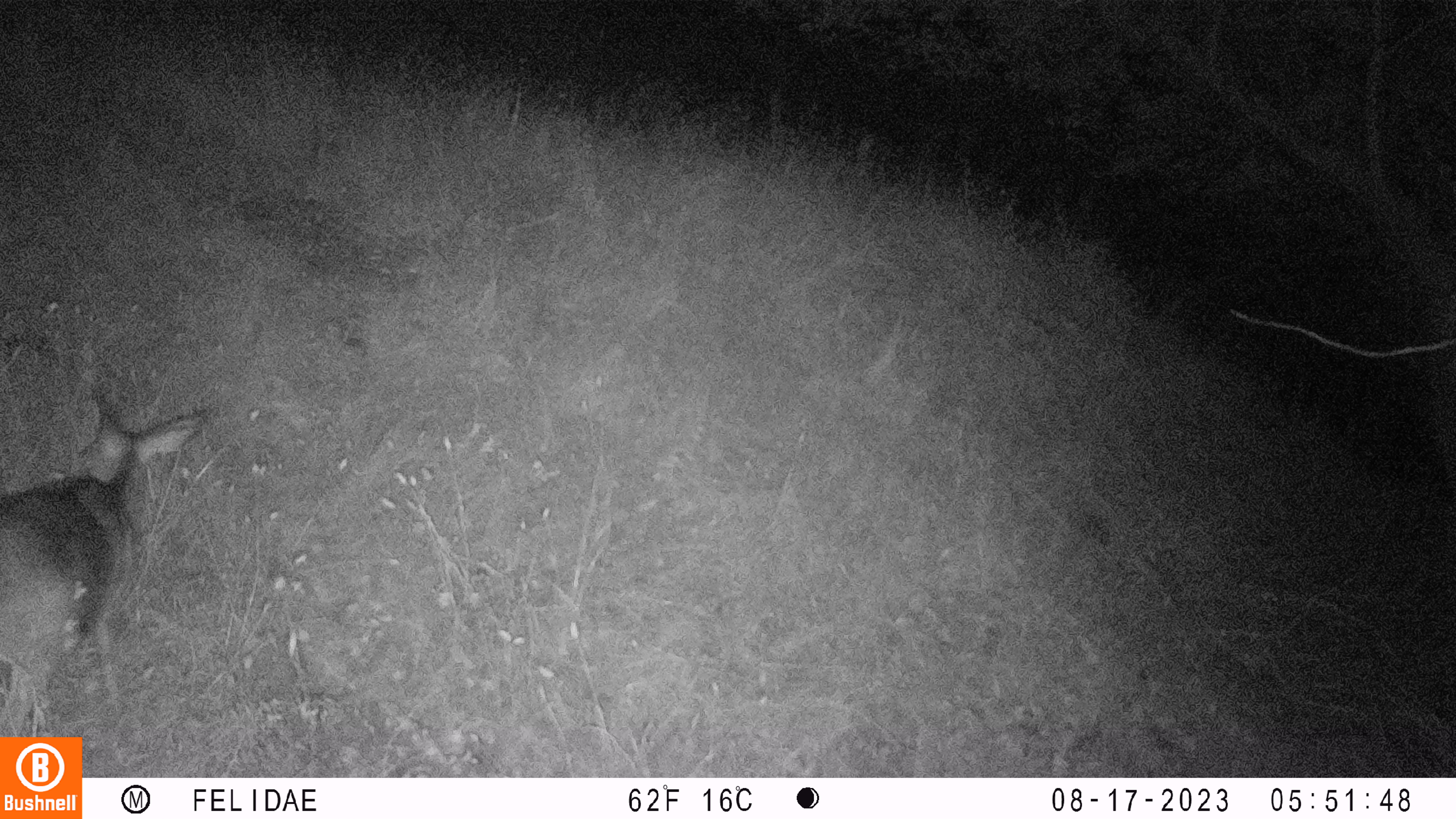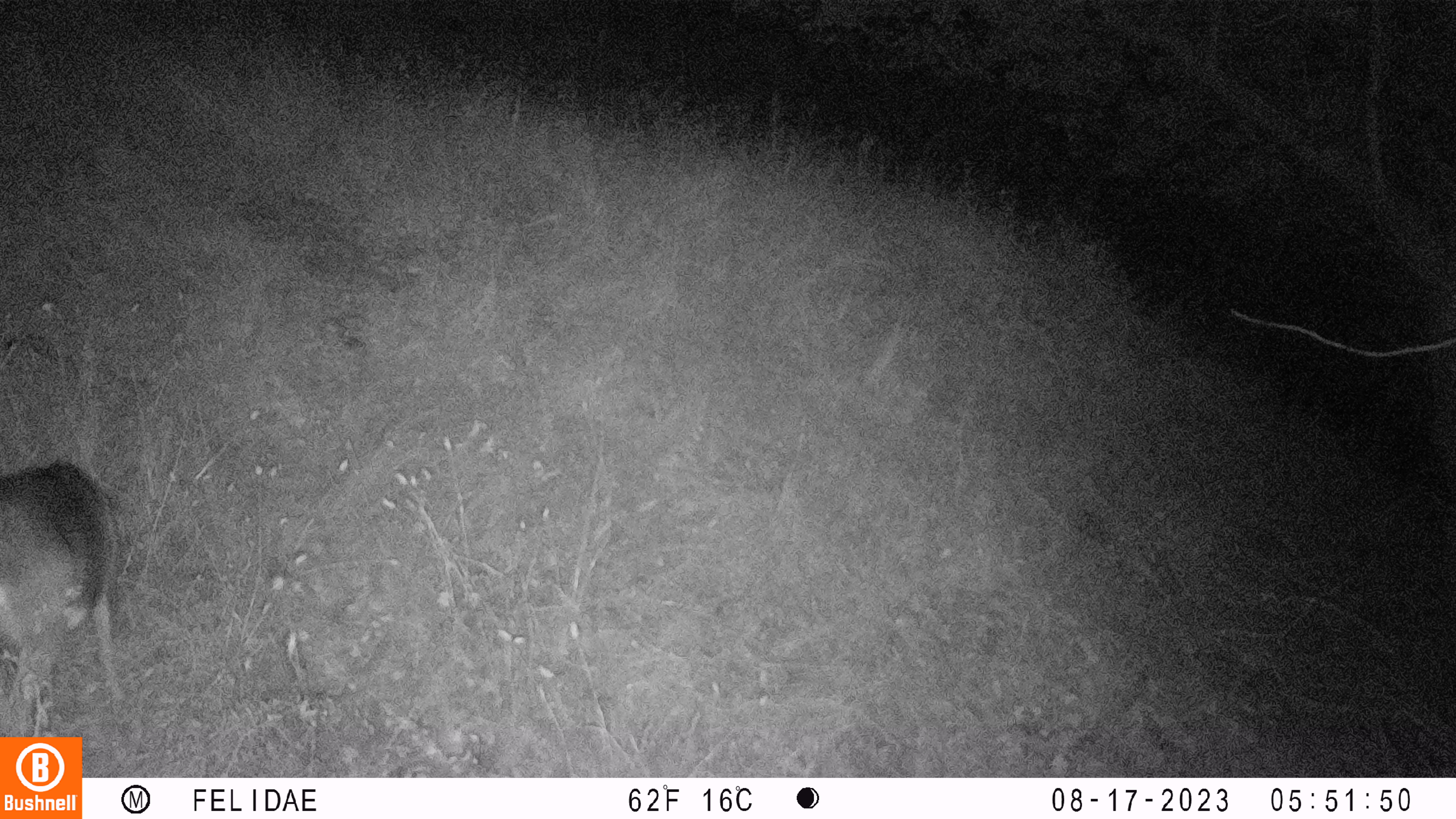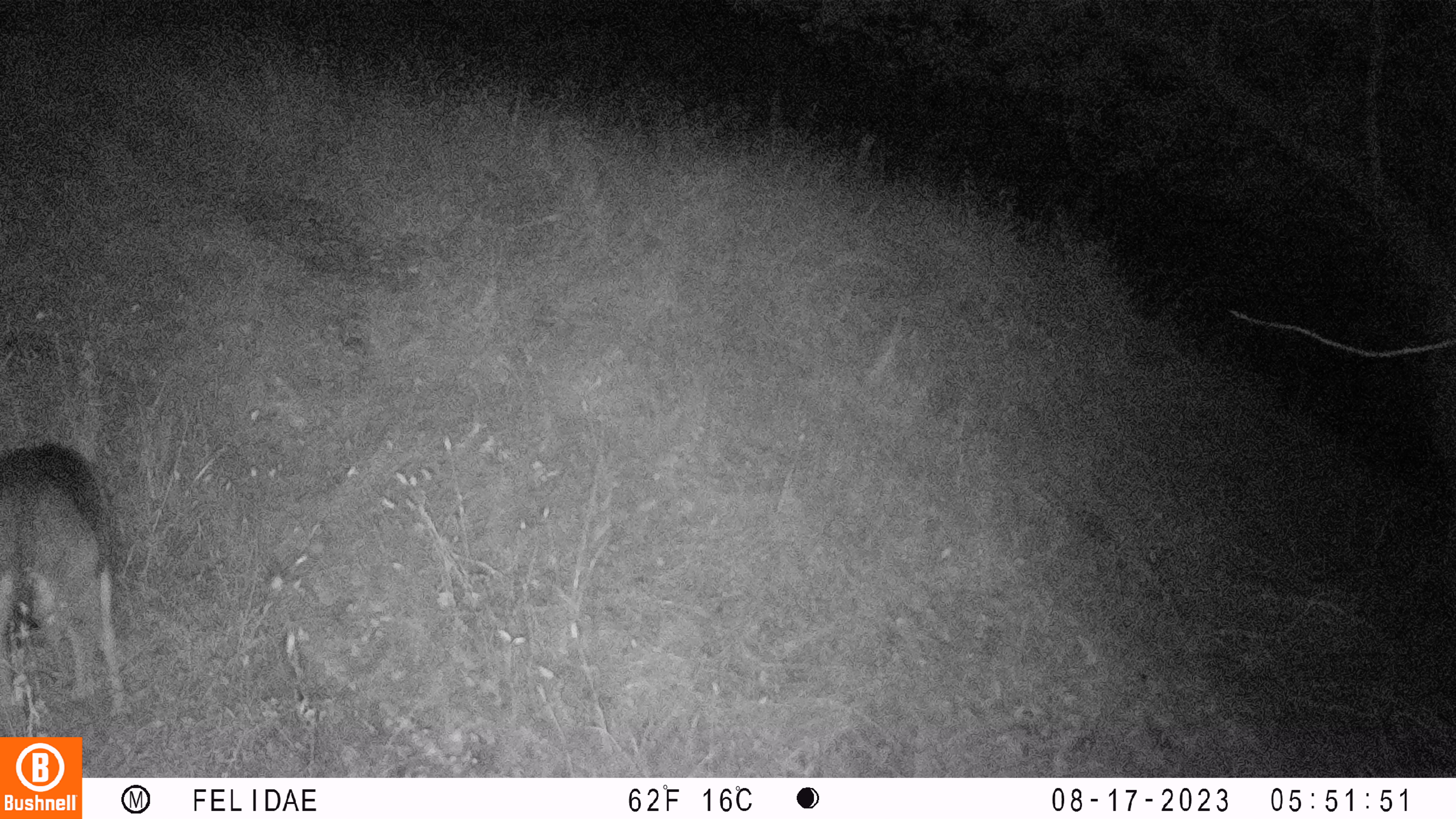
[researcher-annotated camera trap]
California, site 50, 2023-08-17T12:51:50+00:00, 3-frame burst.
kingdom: Animalia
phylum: Chordata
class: Mammalia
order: Artiodactyla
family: Cervidae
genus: Odocoileus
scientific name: Odocoileus hemionus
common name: mule deer